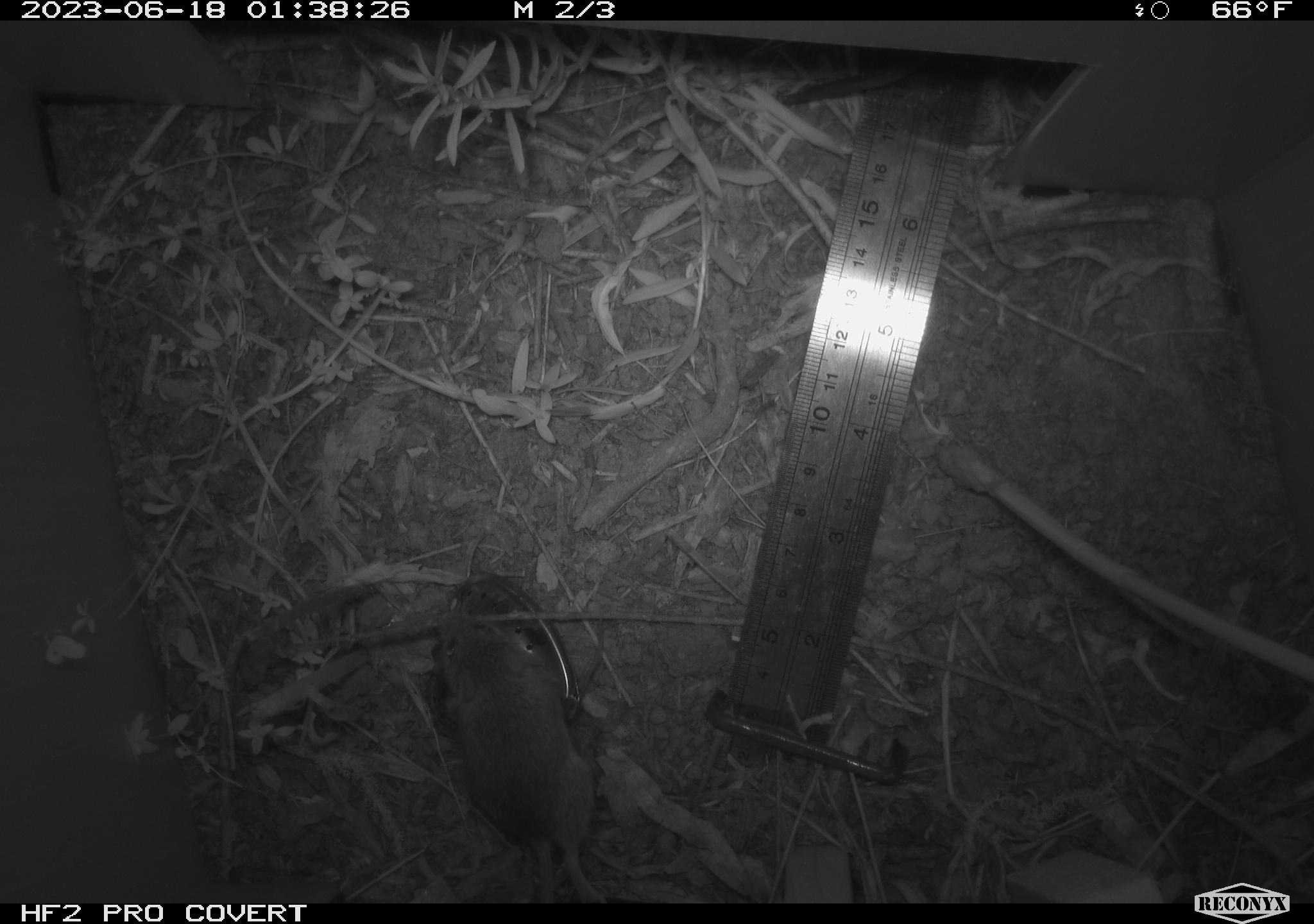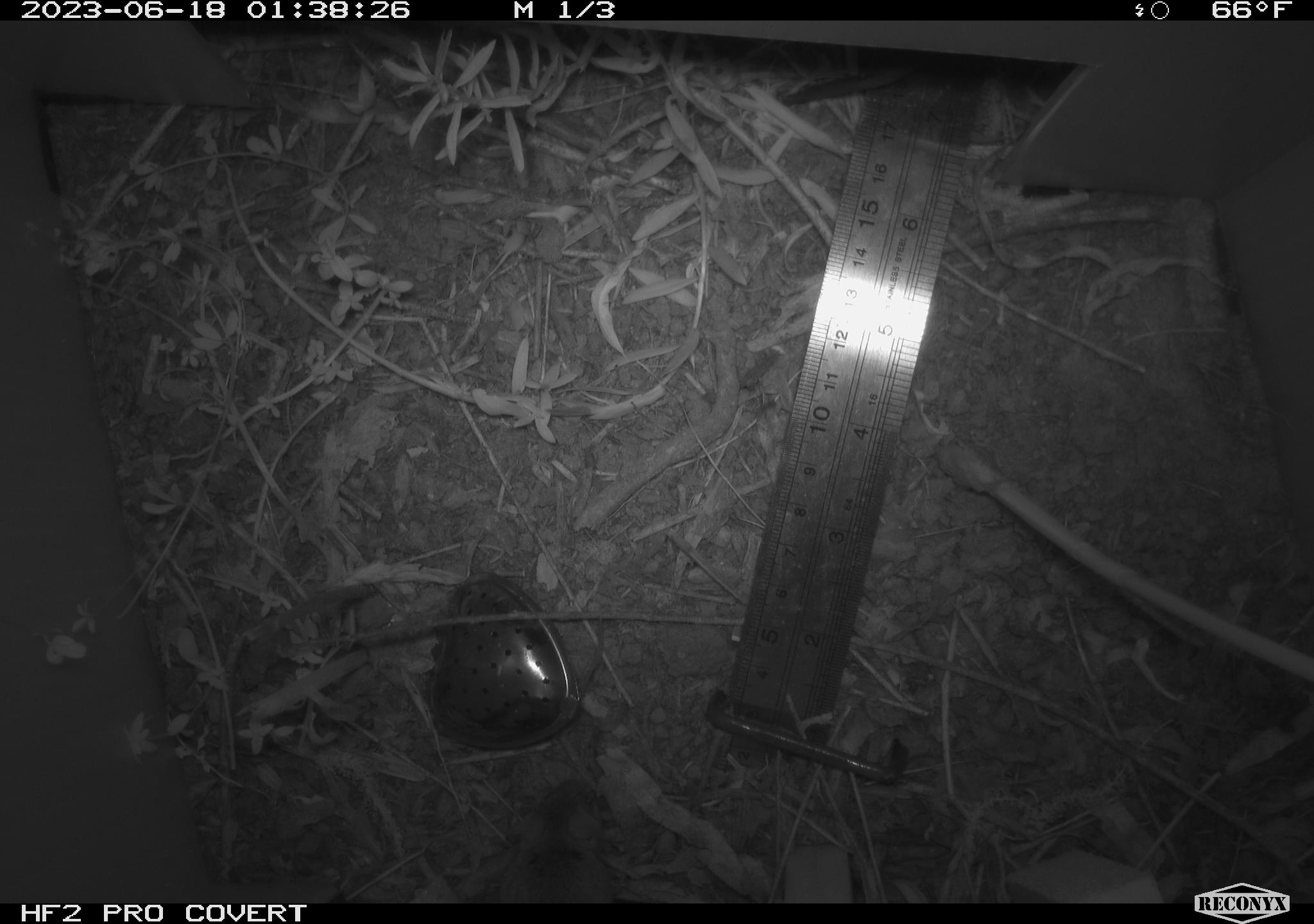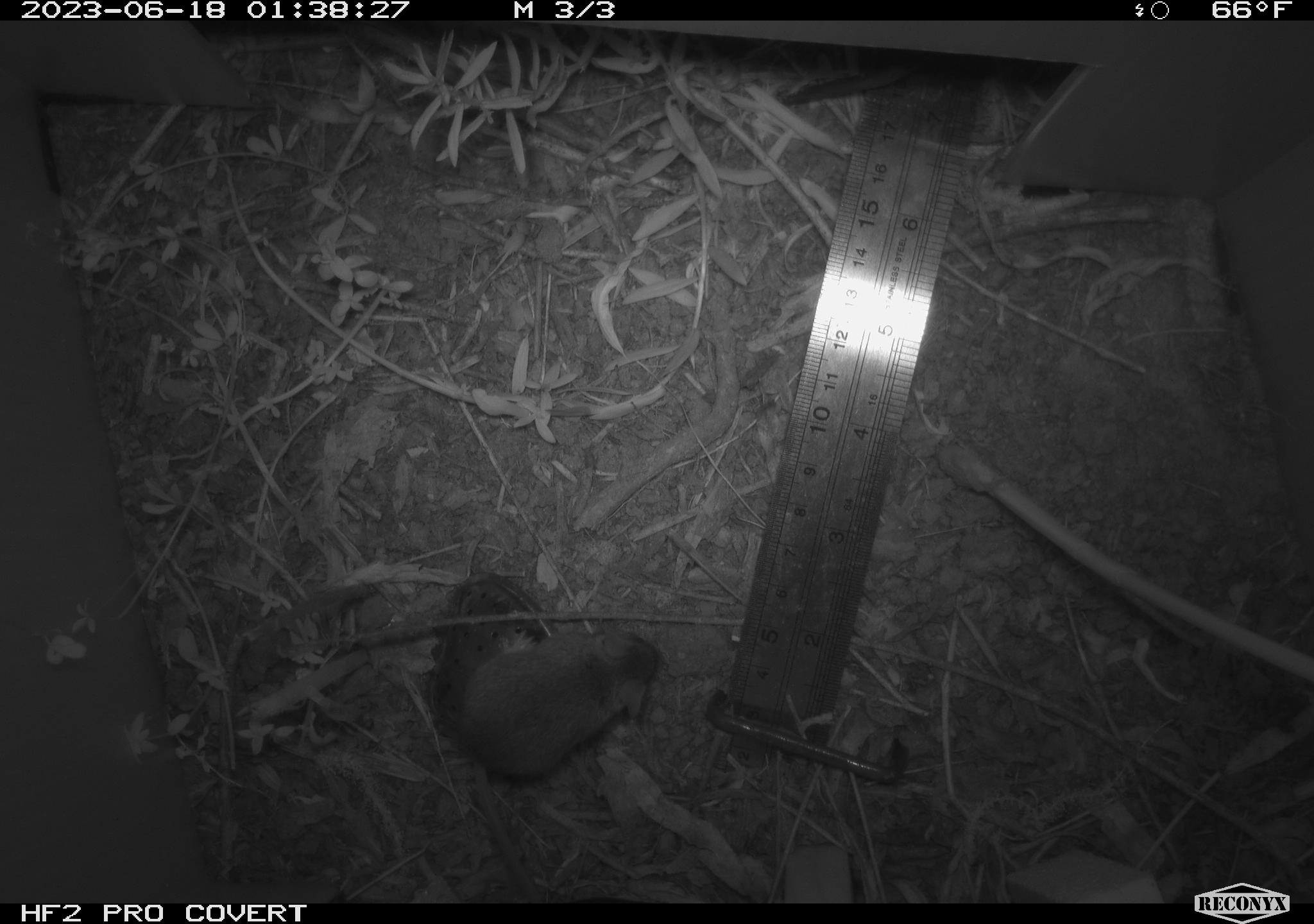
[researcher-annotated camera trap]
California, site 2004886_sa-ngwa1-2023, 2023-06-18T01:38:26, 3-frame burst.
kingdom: Animalia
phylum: Chordata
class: Mammalia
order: Rodentia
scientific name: Rodentia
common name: mouse species